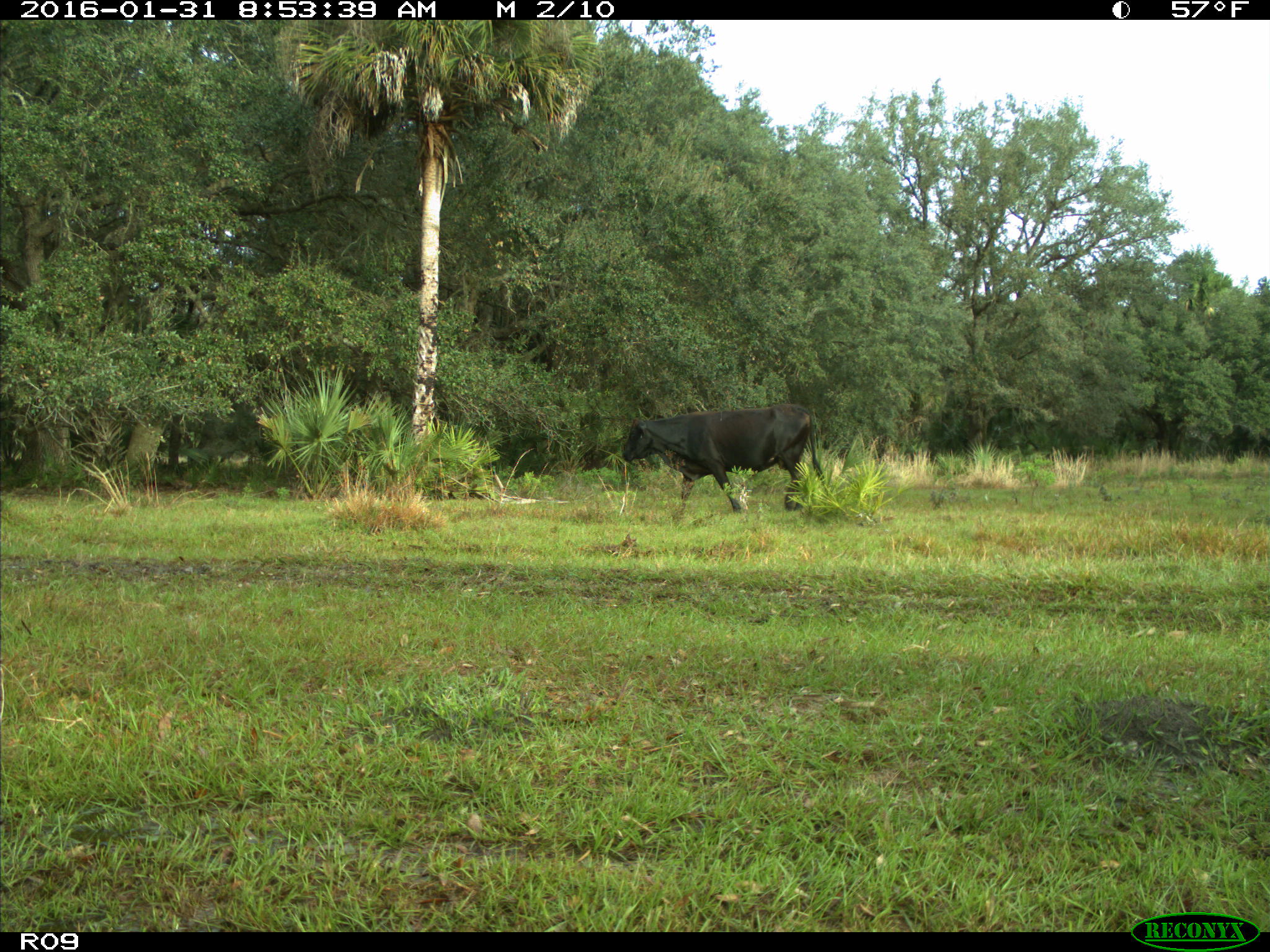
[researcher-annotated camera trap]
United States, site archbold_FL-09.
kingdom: Animalia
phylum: Chordata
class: Mammalia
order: Artiodactyla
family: Bovidae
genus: Bos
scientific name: Bos taurus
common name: domestic cow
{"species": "Bos taurus (domestic cow)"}